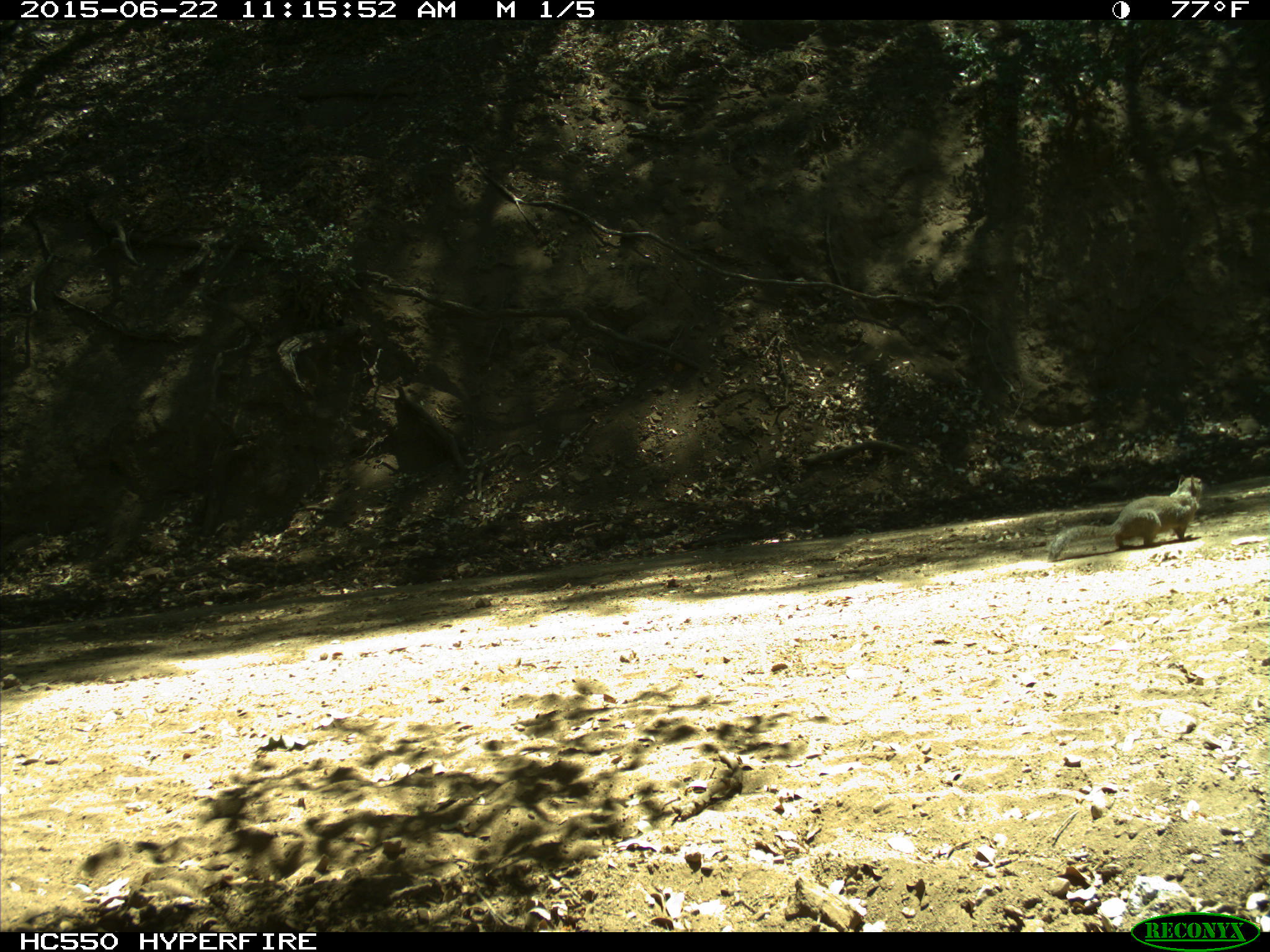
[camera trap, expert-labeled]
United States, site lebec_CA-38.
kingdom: Animalia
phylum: Chordata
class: Mammalia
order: Rodentia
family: Sciuridae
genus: Otospermophilus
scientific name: Otospermophilus beecheyi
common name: california ground squirrel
Otospermophilus beecheyi (california ground squirrel).